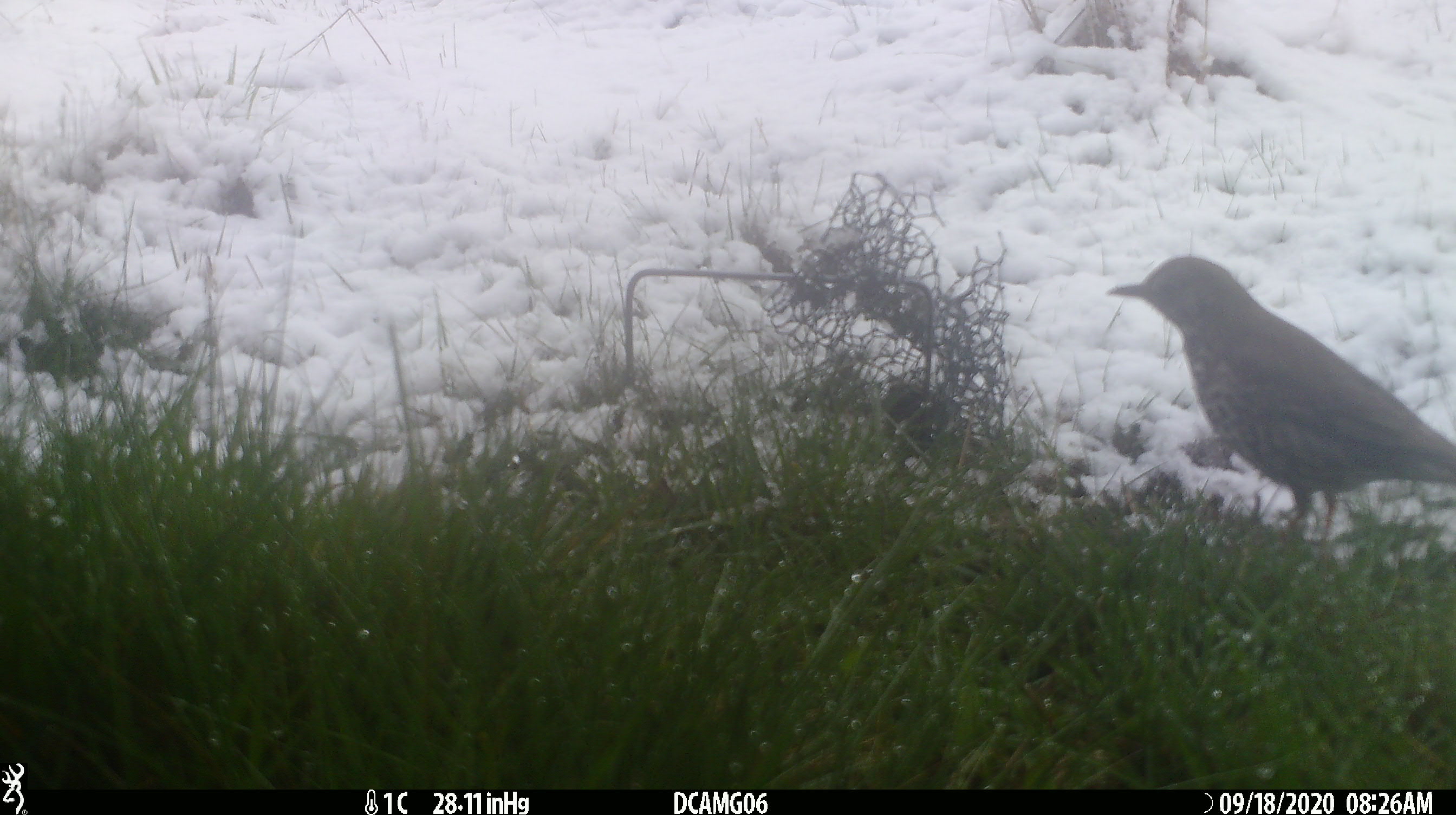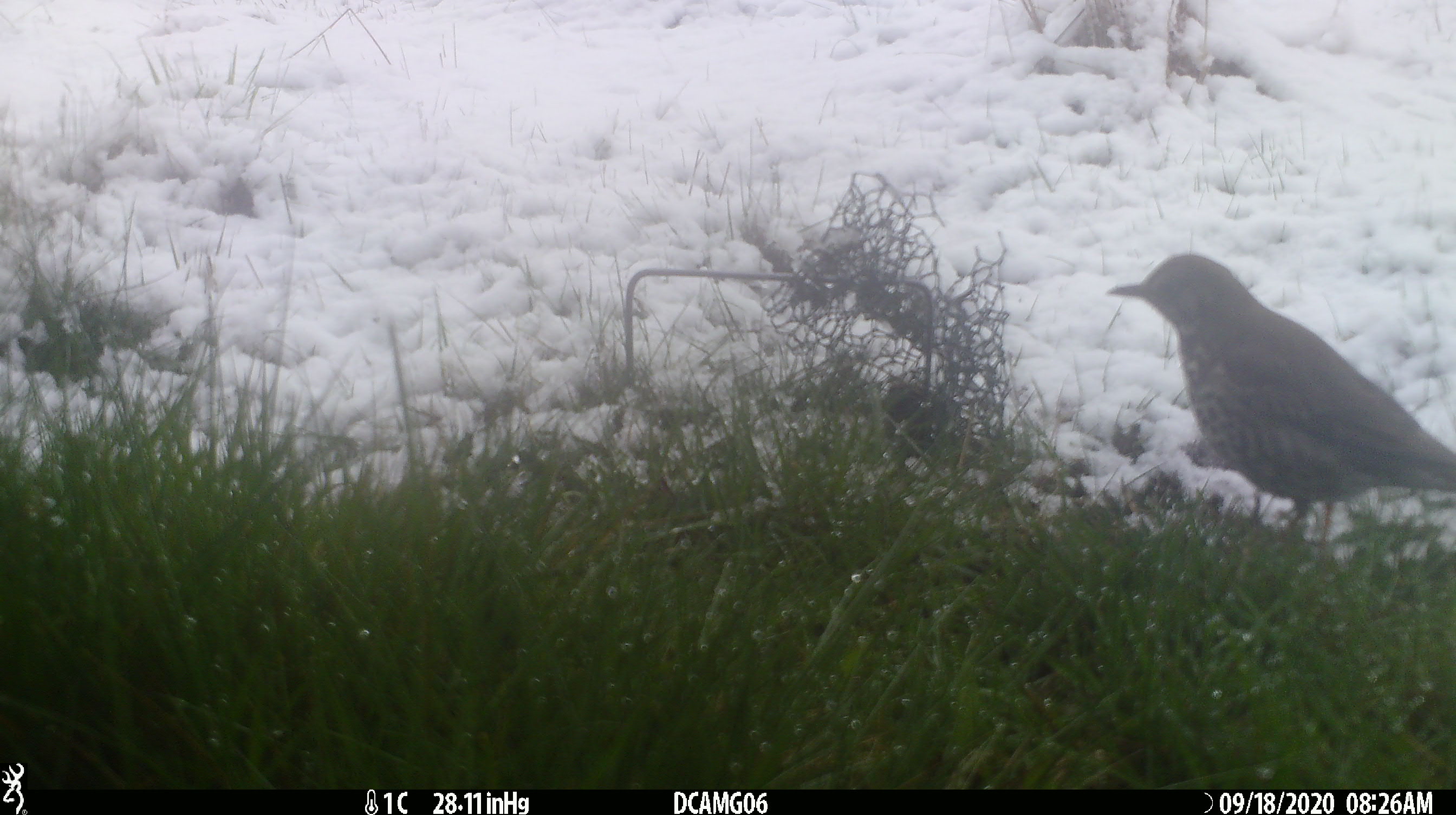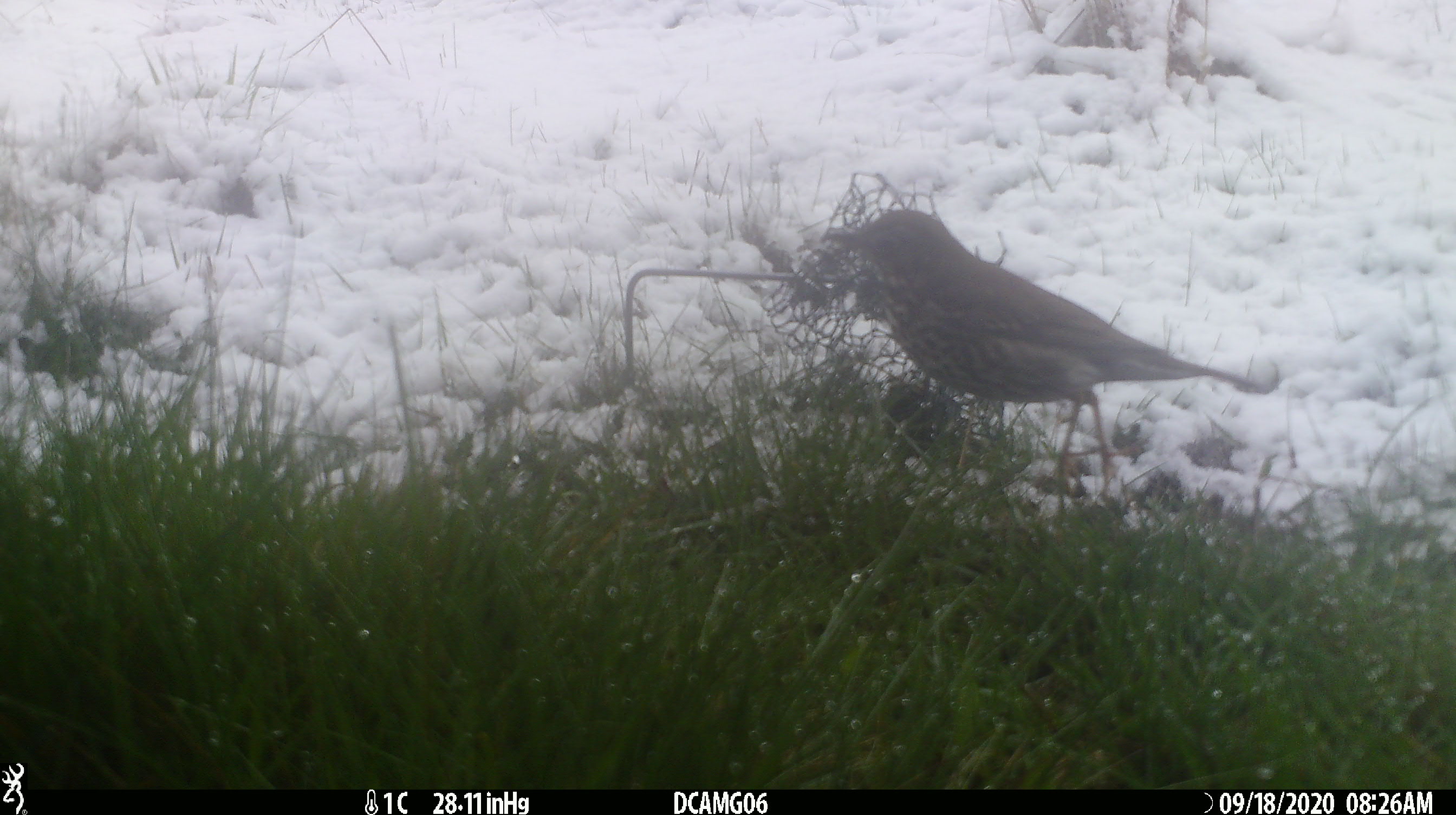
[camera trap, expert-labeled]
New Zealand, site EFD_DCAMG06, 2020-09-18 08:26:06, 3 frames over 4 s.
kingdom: Animalia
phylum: Chordata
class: Aves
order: Passeriformes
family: Turdidae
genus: Turdus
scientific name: Turdus philomelos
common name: song thrush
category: thrush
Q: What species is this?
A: Thrush (song thrush) (Turdus philomelos).